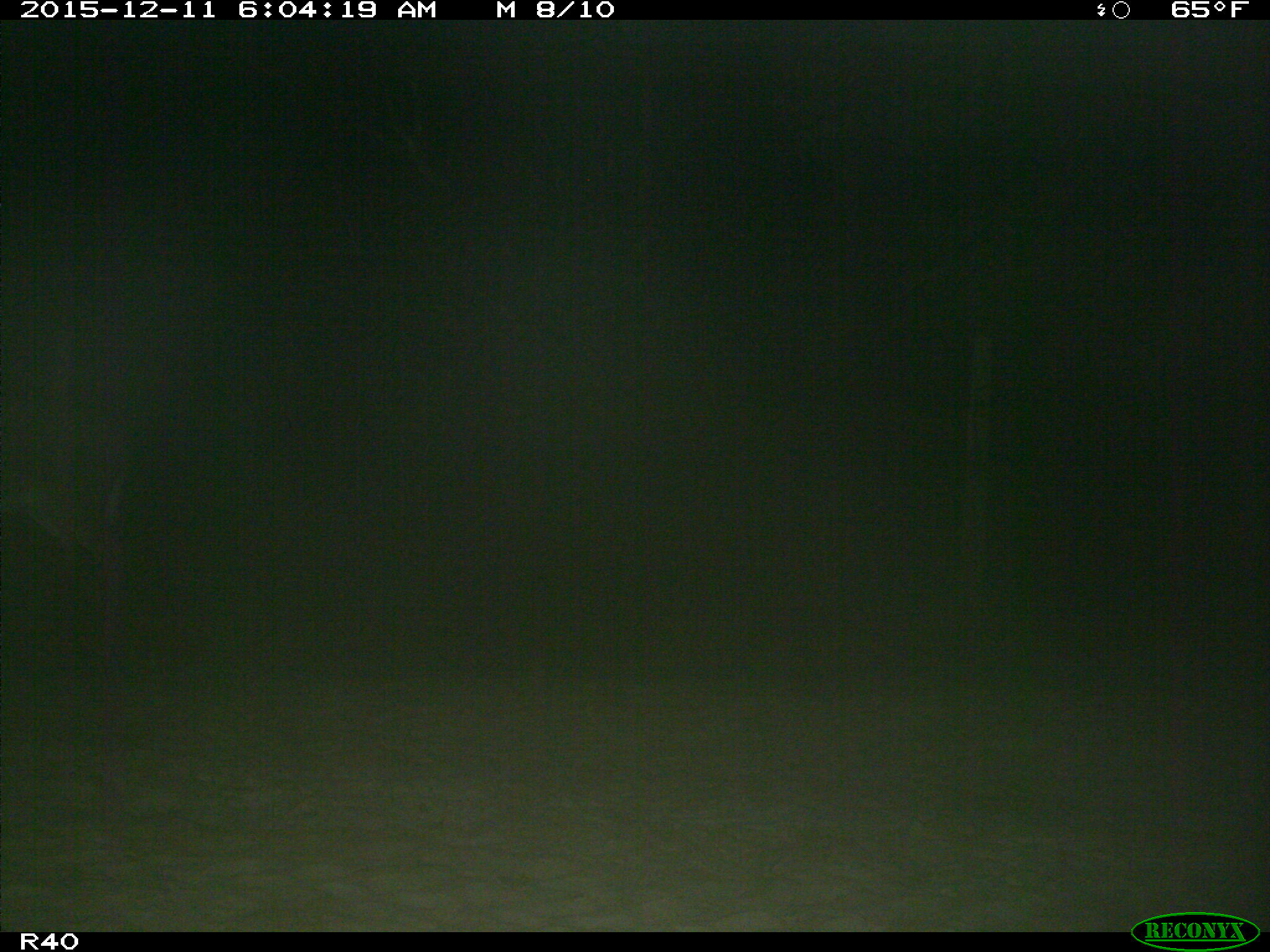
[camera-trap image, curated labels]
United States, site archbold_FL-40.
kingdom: Animalia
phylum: Chordata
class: Mammalia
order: Artiodactyla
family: Cervidae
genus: Odocoileus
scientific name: Odocoileus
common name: deer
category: unidentified deer